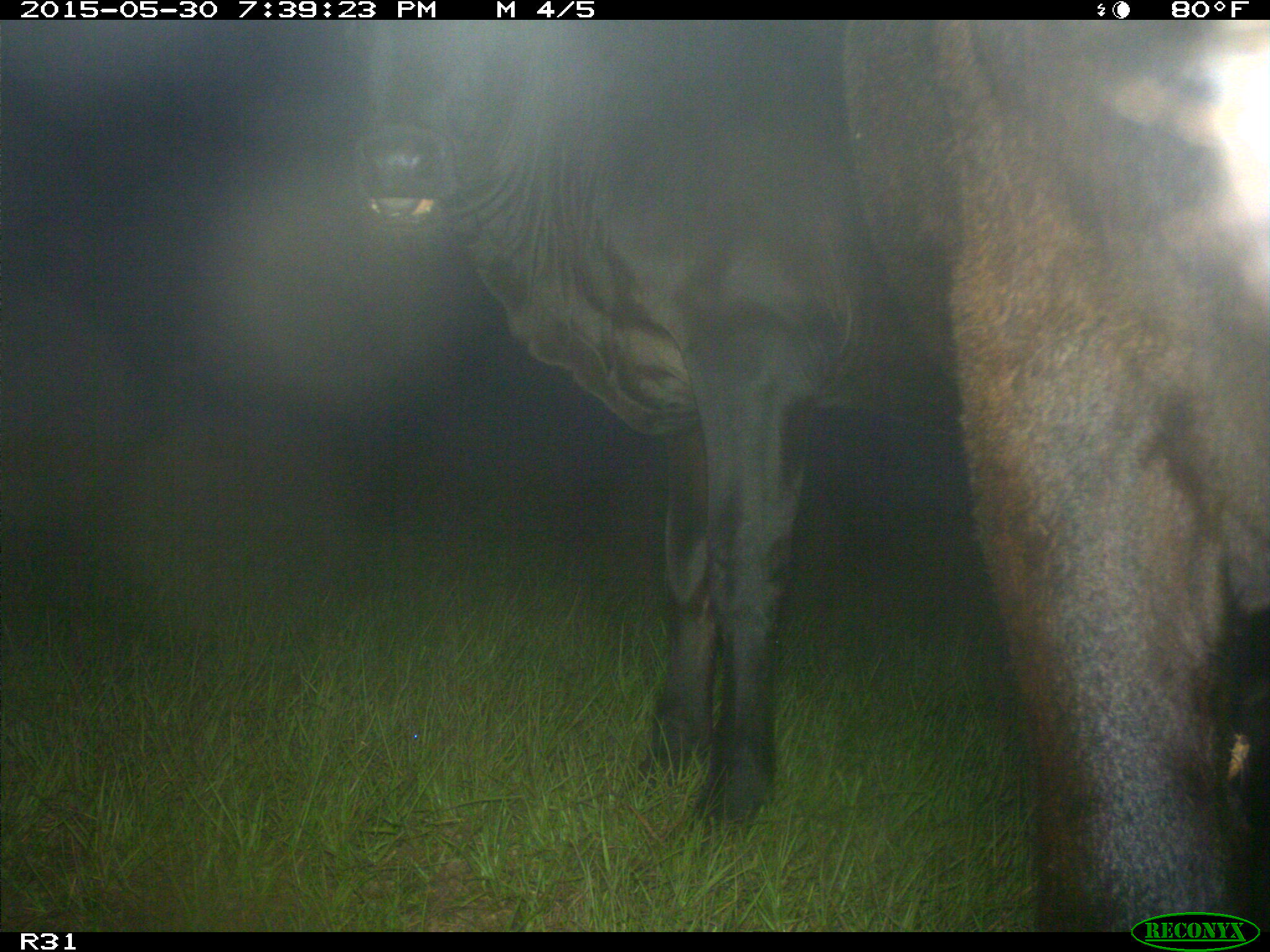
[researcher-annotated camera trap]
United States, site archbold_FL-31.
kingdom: Animalia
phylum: Chordata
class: Mammalia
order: Artiodactyla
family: Bovidae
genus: Bos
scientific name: Bos taurus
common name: domestic cow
Bos taurus (domestic cow).